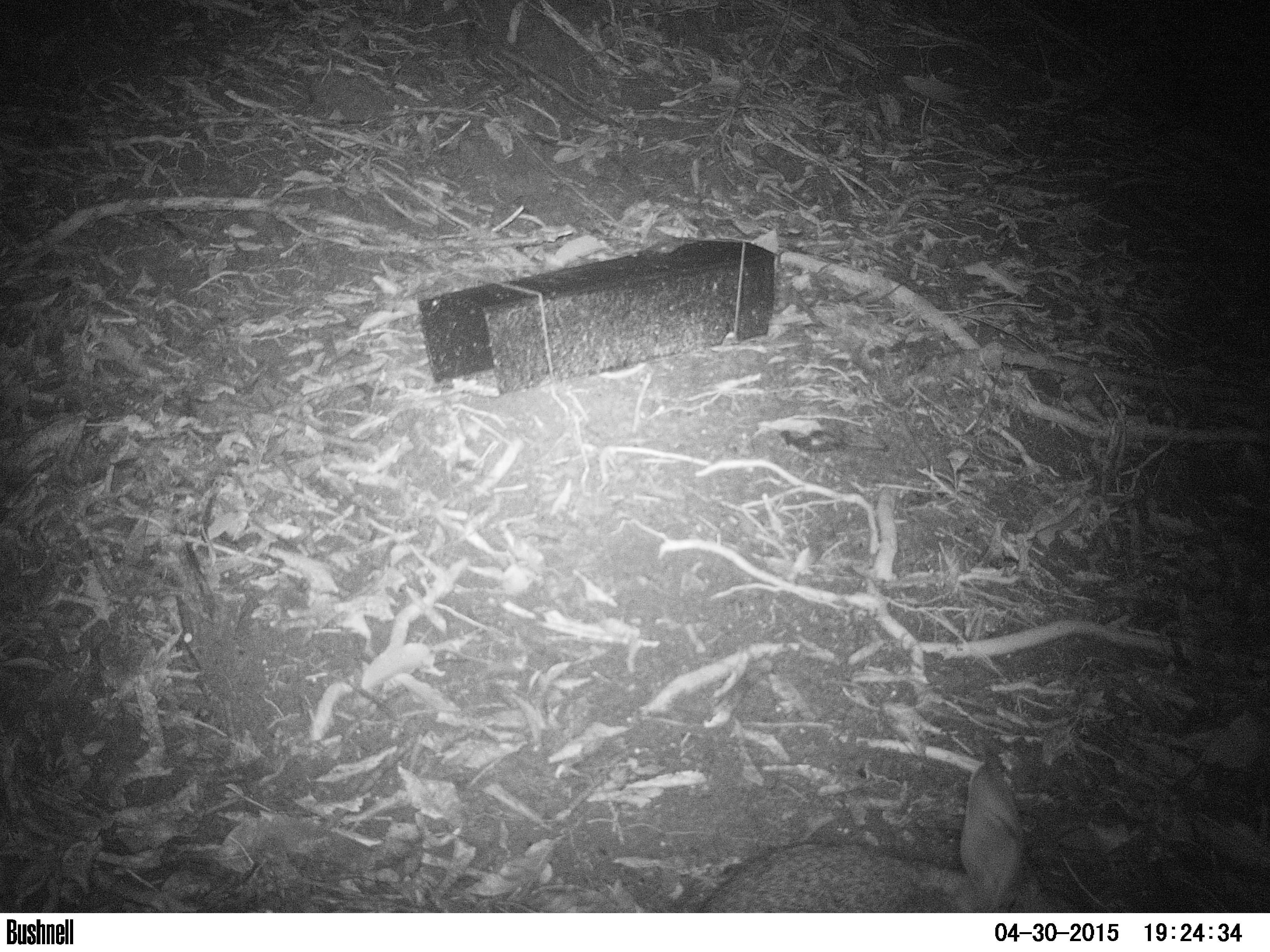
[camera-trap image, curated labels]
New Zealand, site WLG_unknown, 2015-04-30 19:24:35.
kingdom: Animalia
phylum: Chordata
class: Mammalia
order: Lagomorpha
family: Leporidae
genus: Oryctolagus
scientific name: Oryctolagus cuniculus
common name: european rabbit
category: rabbit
Rabbit (european rabbit) (Oryctolagus cuniculus).